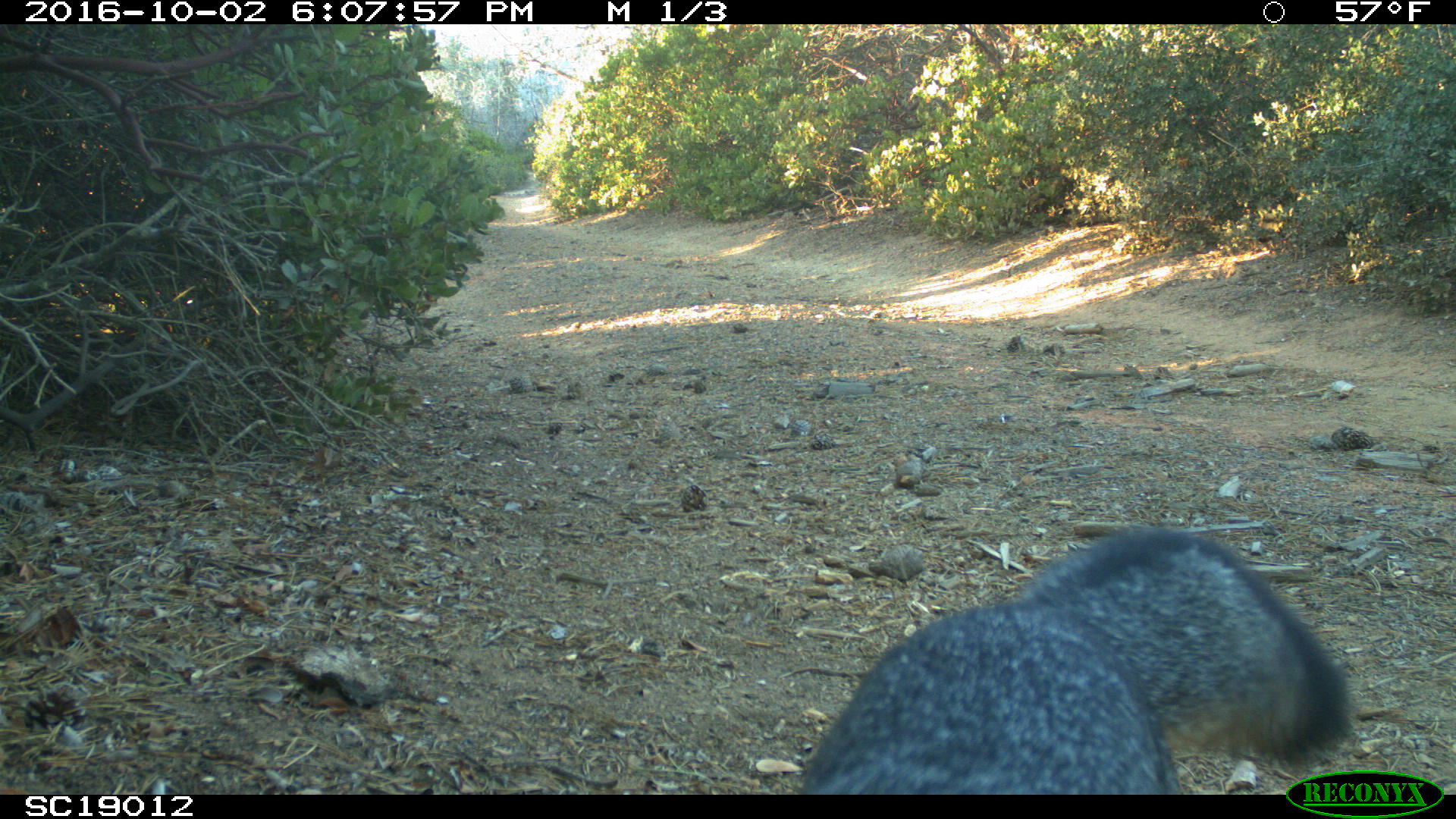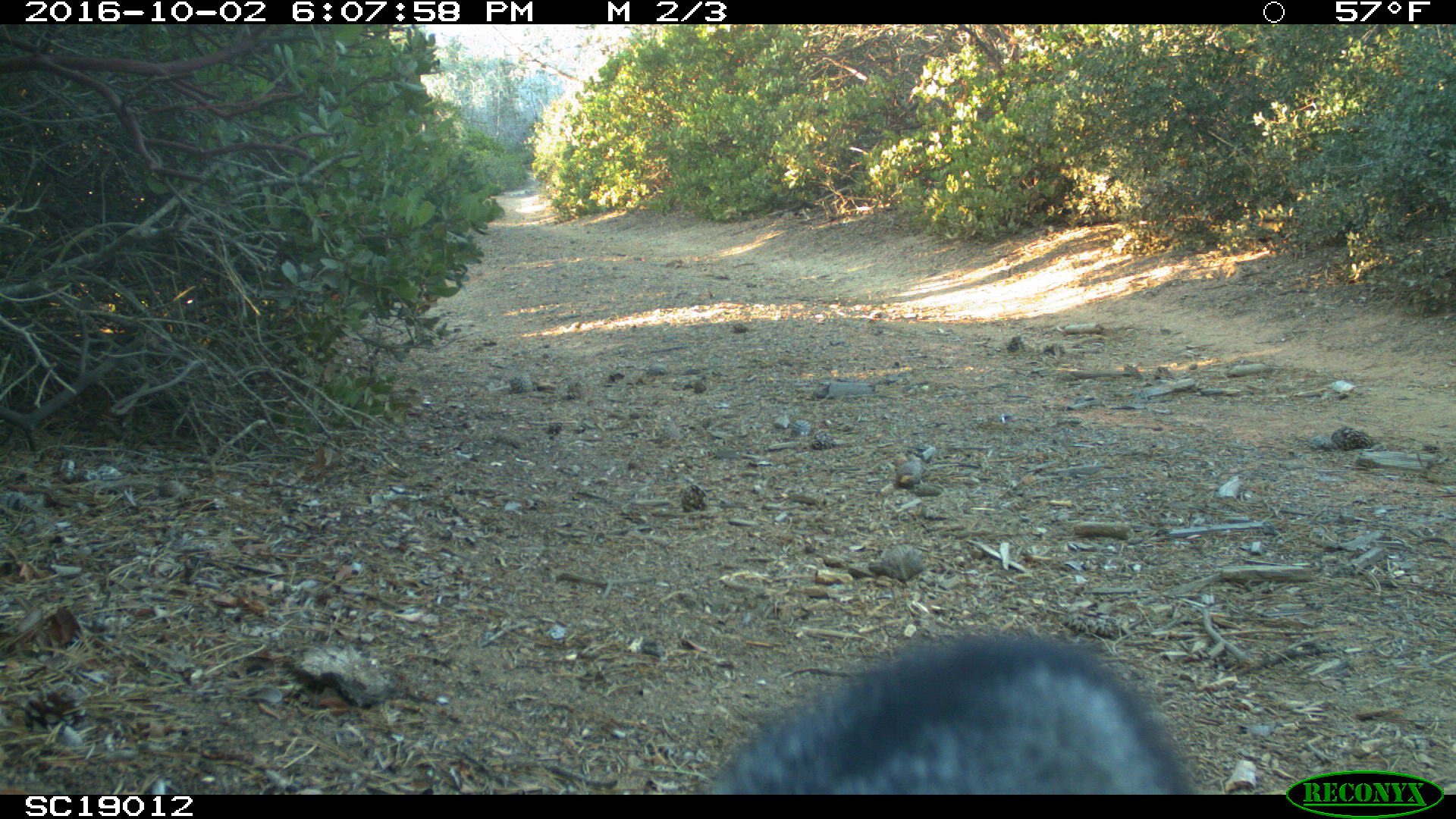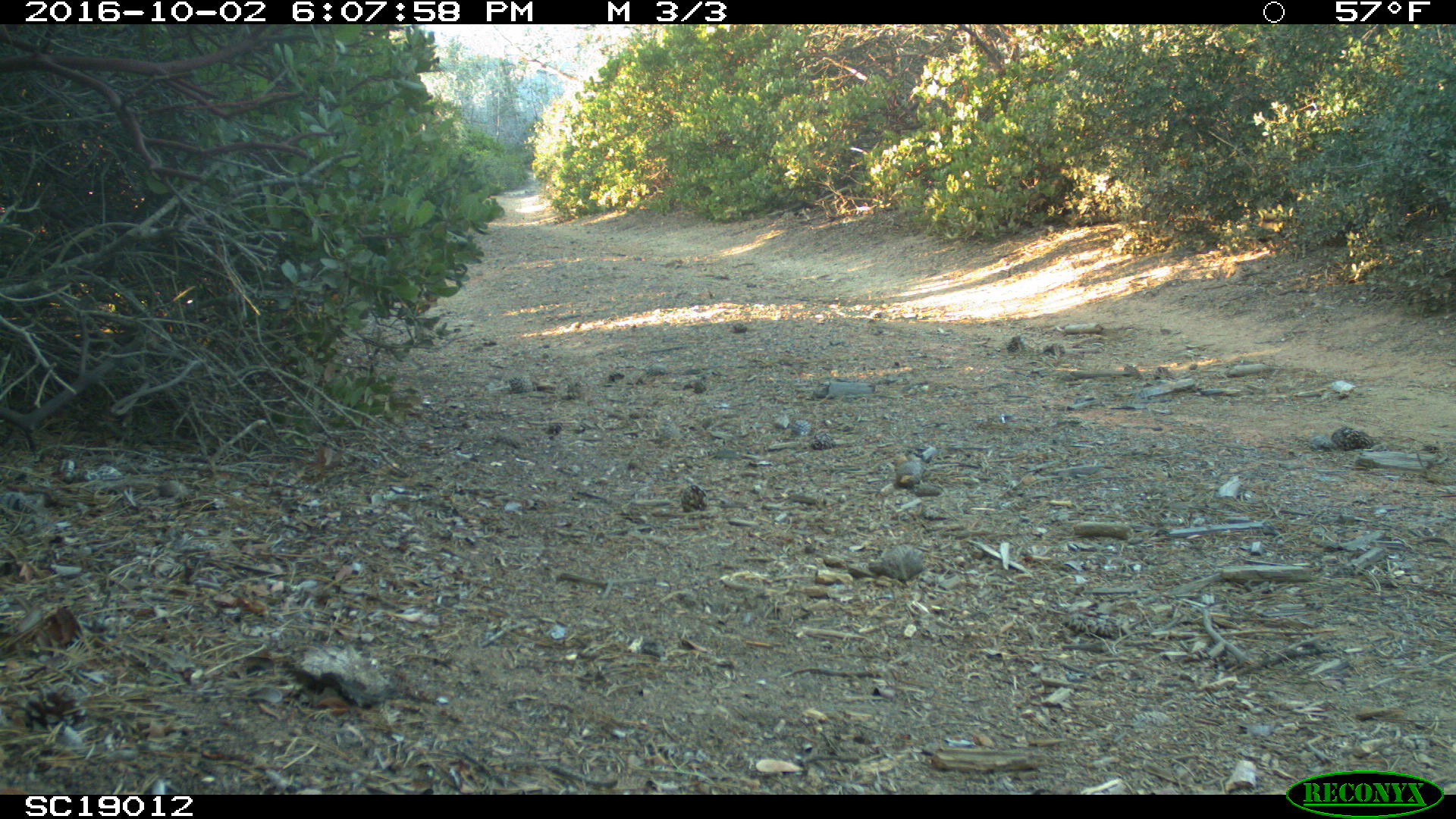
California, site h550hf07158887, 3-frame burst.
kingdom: Animalia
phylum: Chordata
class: Mammalia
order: Carnivora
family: Canidae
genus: Urocyon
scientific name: Urocyon littoralis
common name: island fox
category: fox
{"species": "fox (island fox) (Urocyon littoralis)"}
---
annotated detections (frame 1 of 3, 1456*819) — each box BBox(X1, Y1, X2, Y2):
fox: BBox(794, 523, 1357, 790)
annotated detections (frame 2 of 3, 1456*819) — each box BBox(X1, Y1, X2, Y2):
fox: BBox(707, 632, 1203, 793)